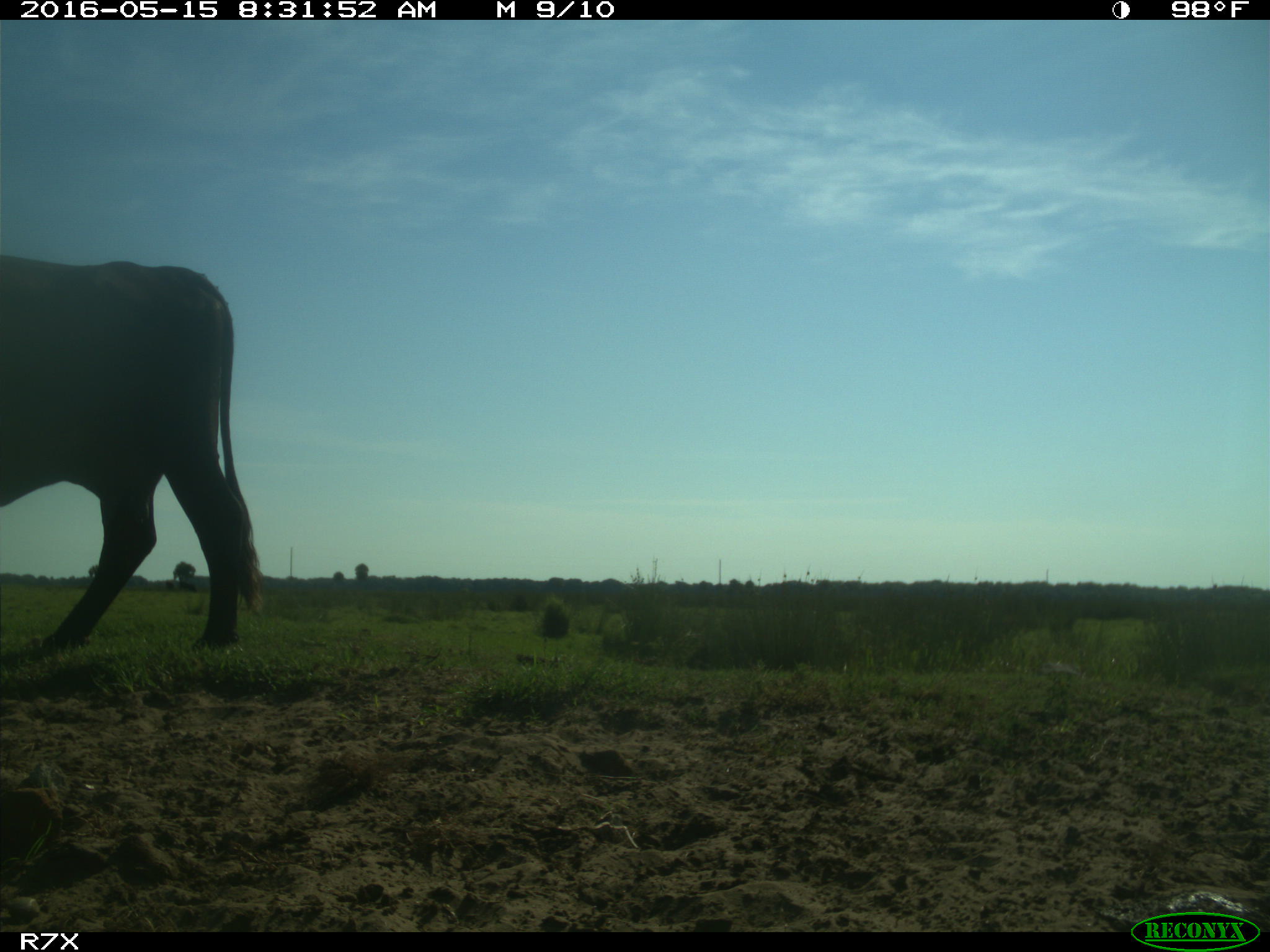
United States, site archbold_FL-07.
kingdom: Animalia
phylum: Chordata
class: Mammalia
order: Artiodactyla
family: Bovidae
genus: Bos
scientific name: Bos taurus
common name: domestic cow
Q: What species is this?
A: Bos taurus (domestic cow).